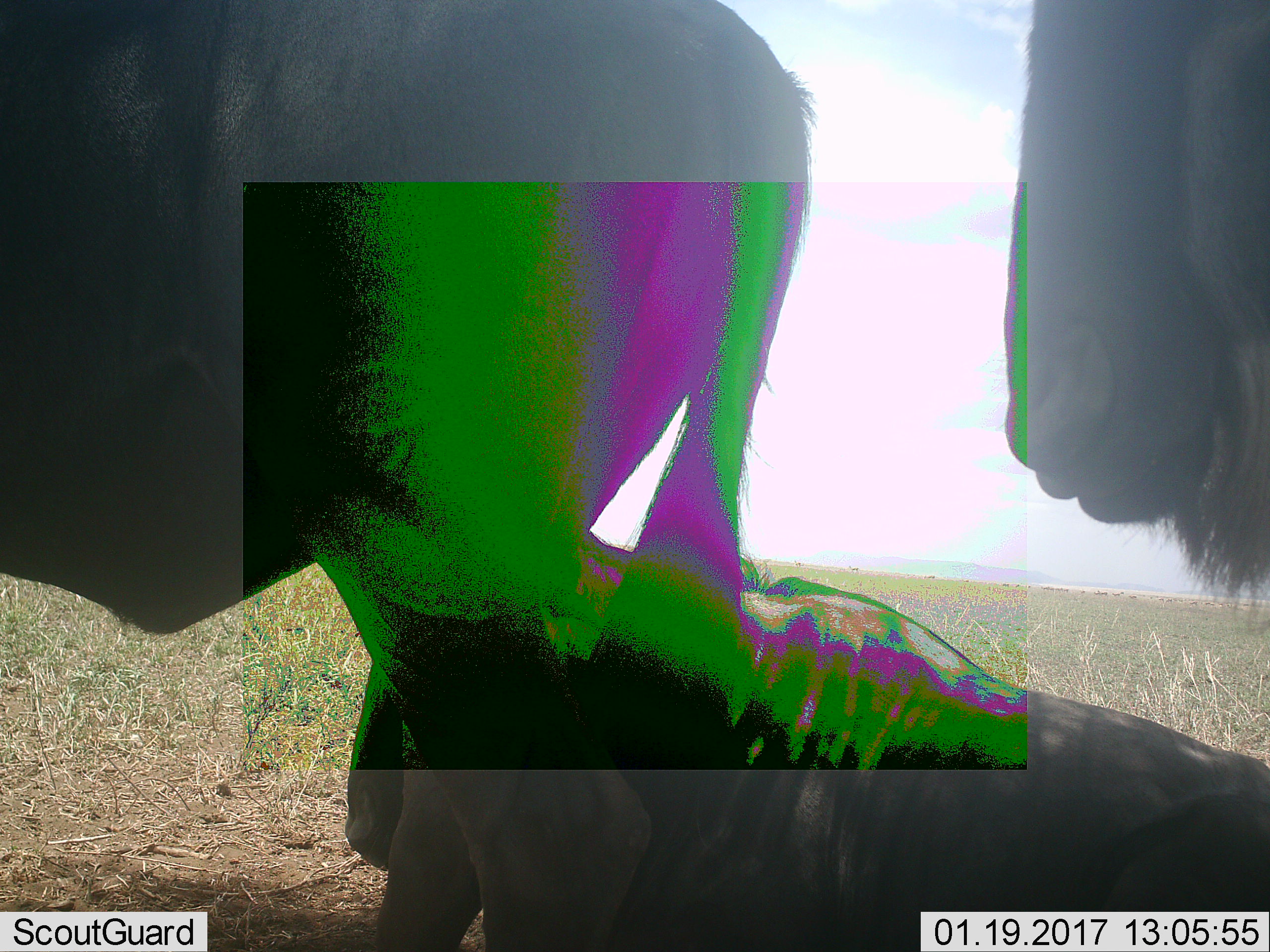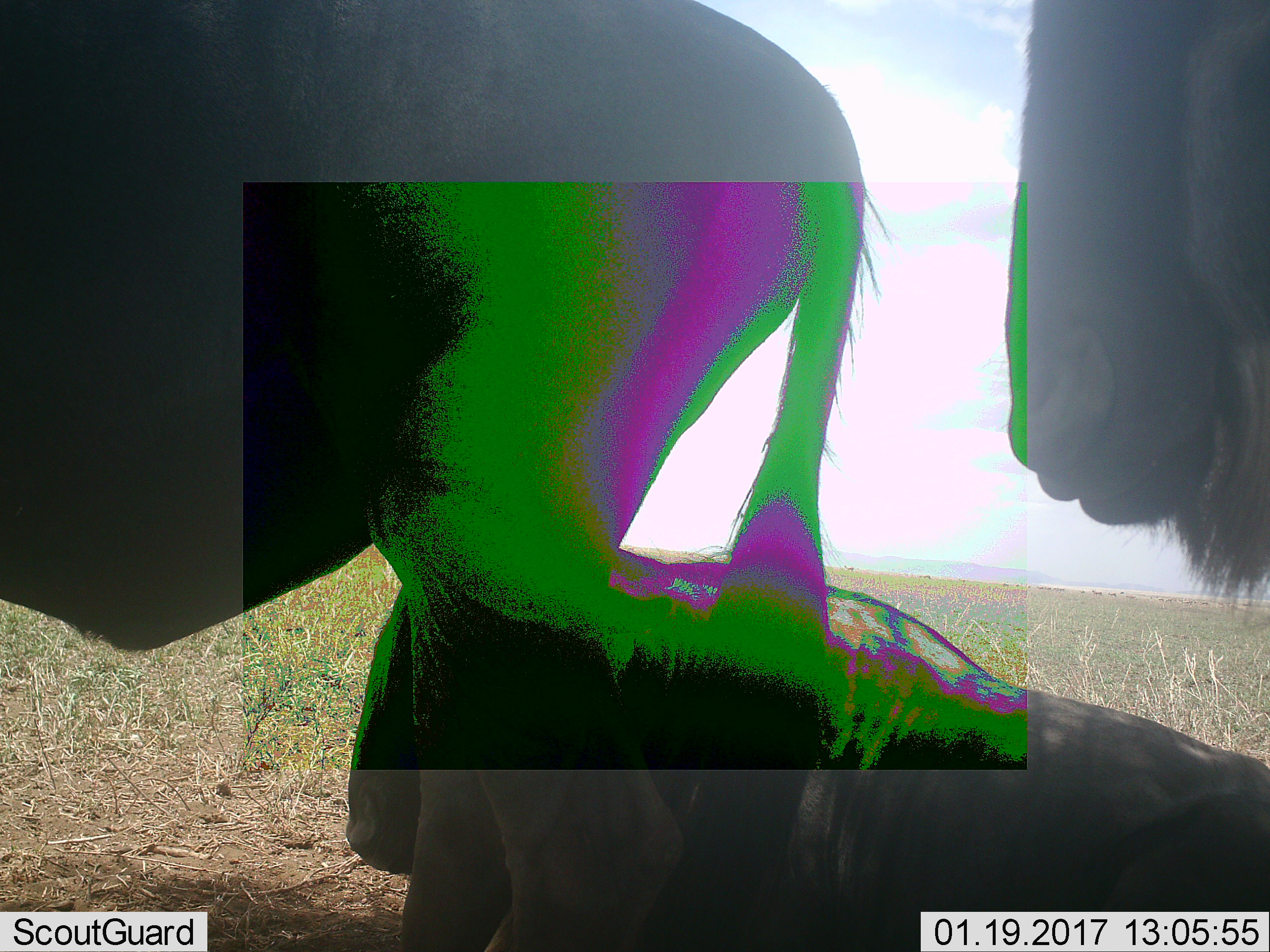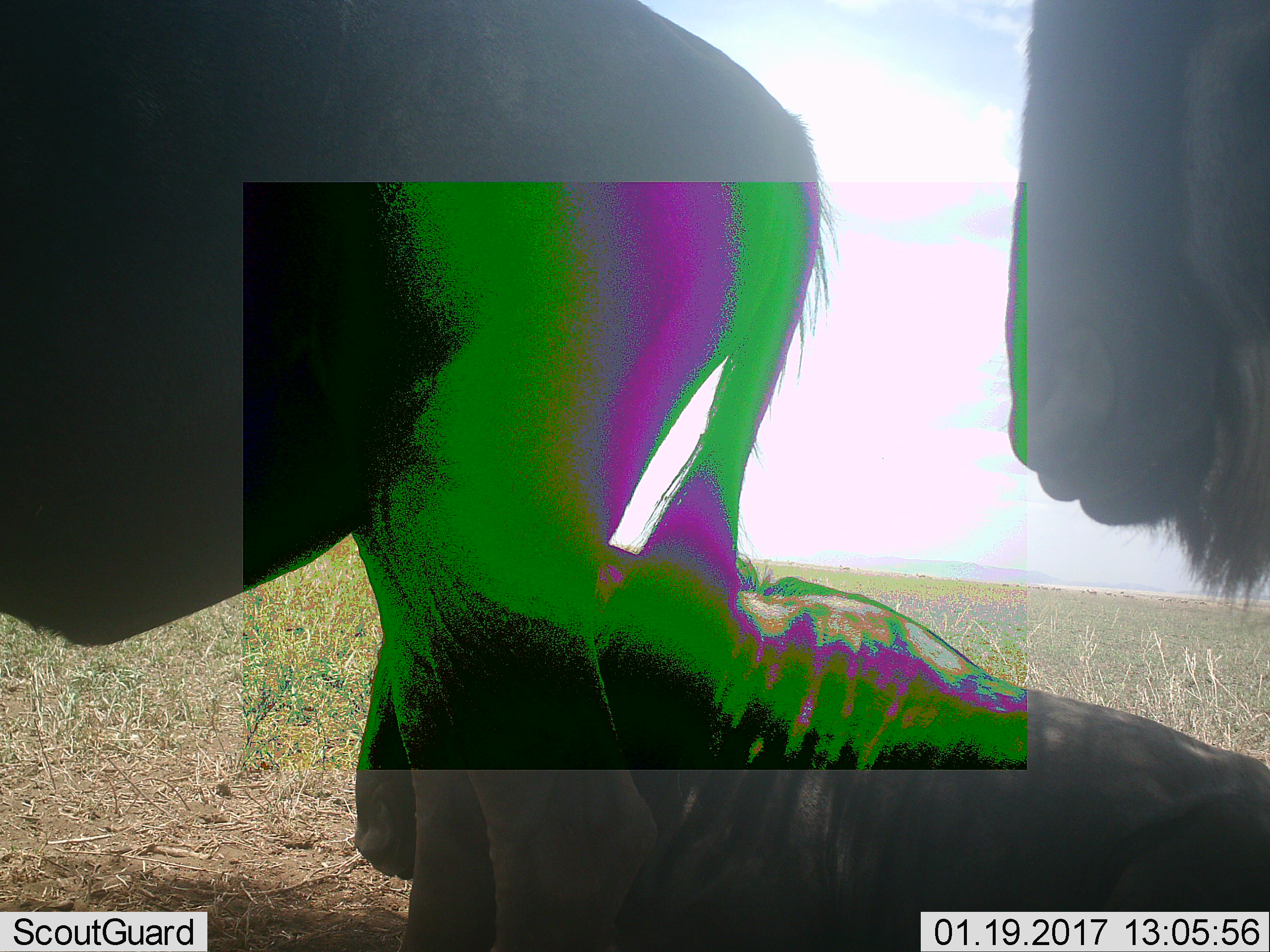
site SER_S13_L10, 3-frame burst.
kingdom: Animalia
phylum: Chordata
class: Mammalia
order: Artiodactyla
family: Bovidae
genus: Connochaetes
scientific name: Connochaetes taurinus taurinus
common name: blue wildebeest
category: wildebeestblue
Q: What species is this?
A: Wildebeestblue (blue wildebeest) (Connochaetes taurinus taurinus).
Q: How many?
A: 3.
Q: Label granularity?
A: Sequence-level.